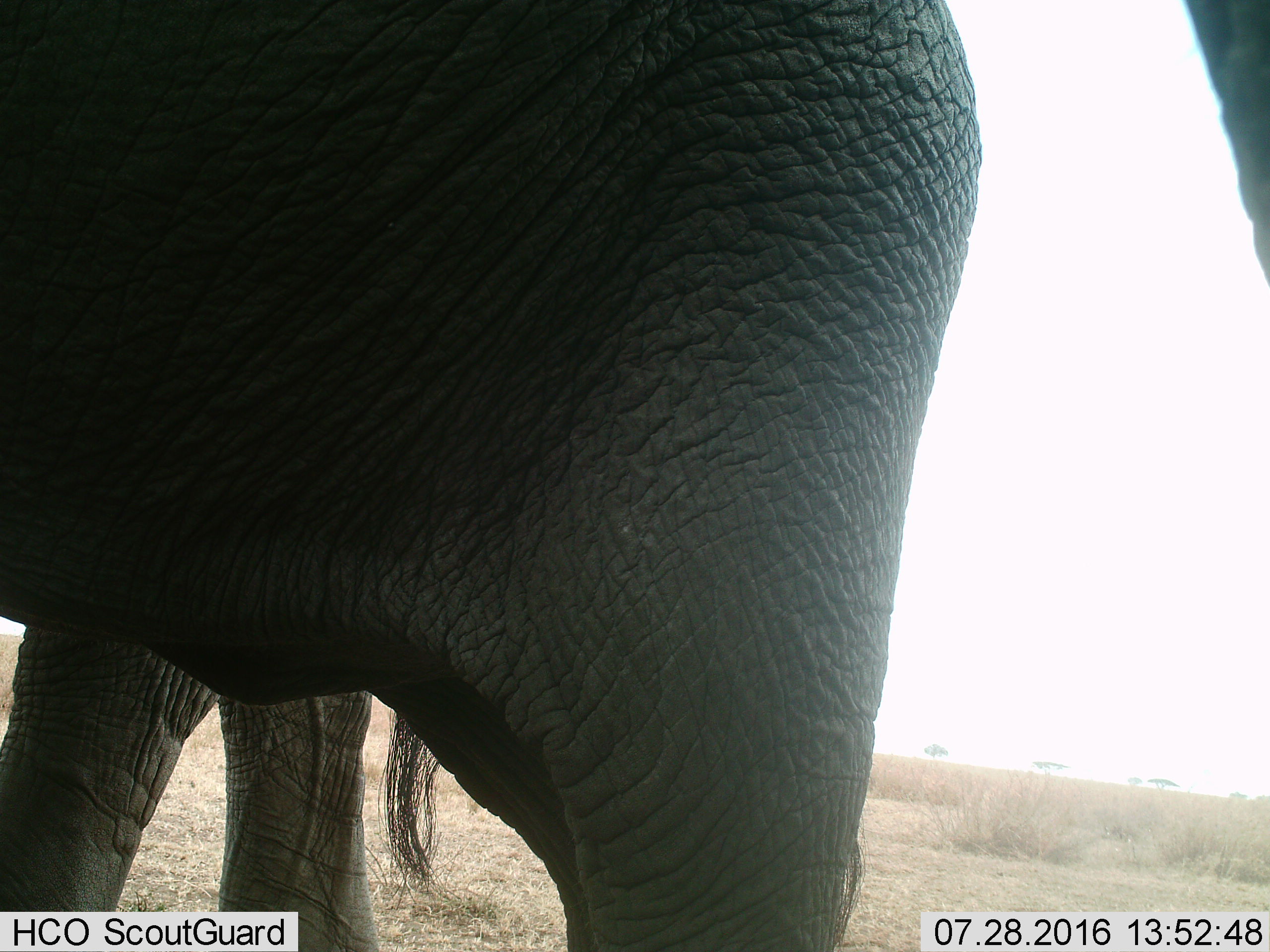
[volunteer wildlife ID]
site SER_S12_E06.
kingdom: Animalia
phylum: Chordata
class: Mammalia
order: Proboscidea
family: Elephantidae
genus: Loxodonta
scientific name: Loxodonta africana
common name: african bush elephant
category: elephant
Elephant (african bush elephant) (Loxodonta africana), count 1. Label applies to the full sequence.